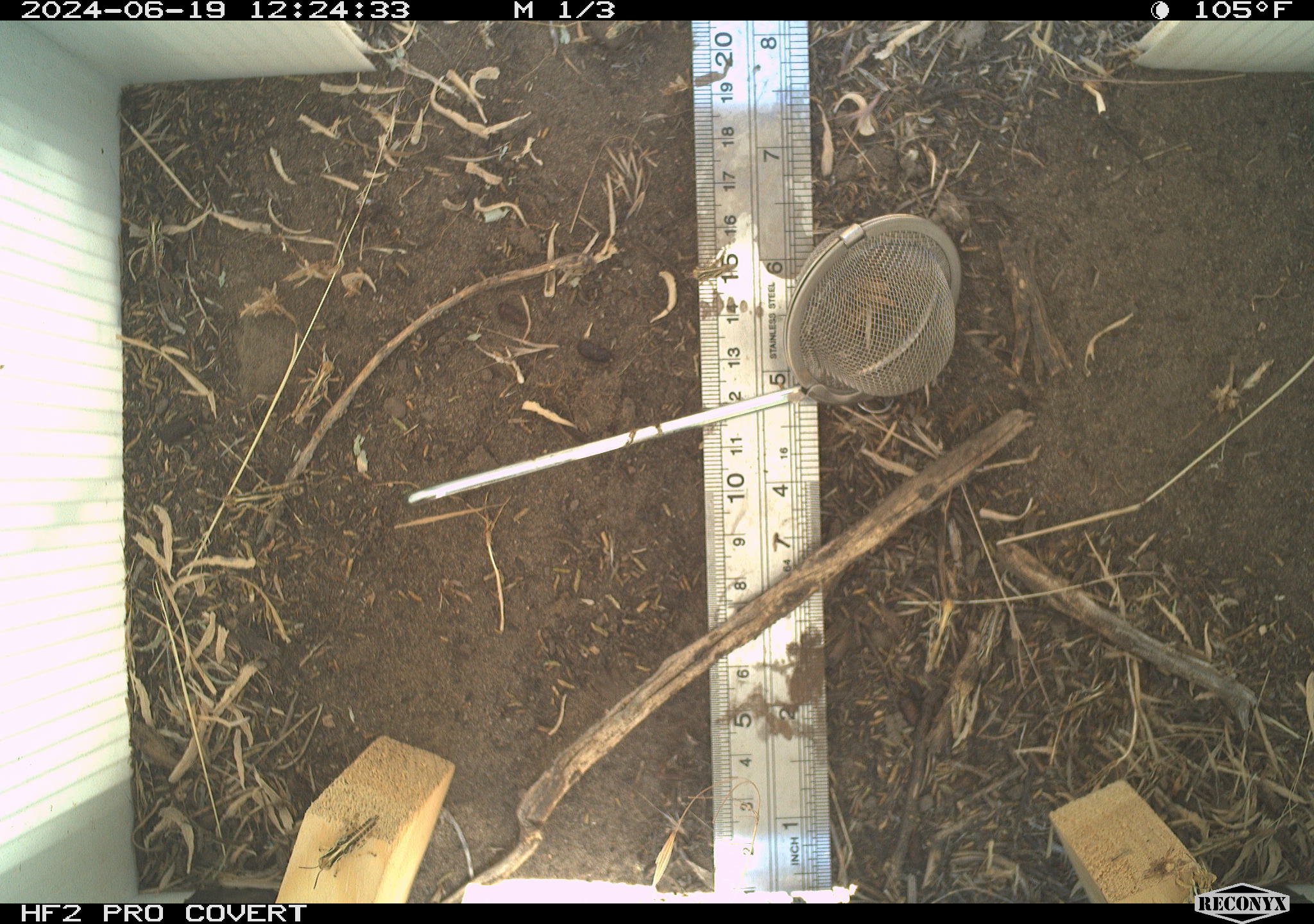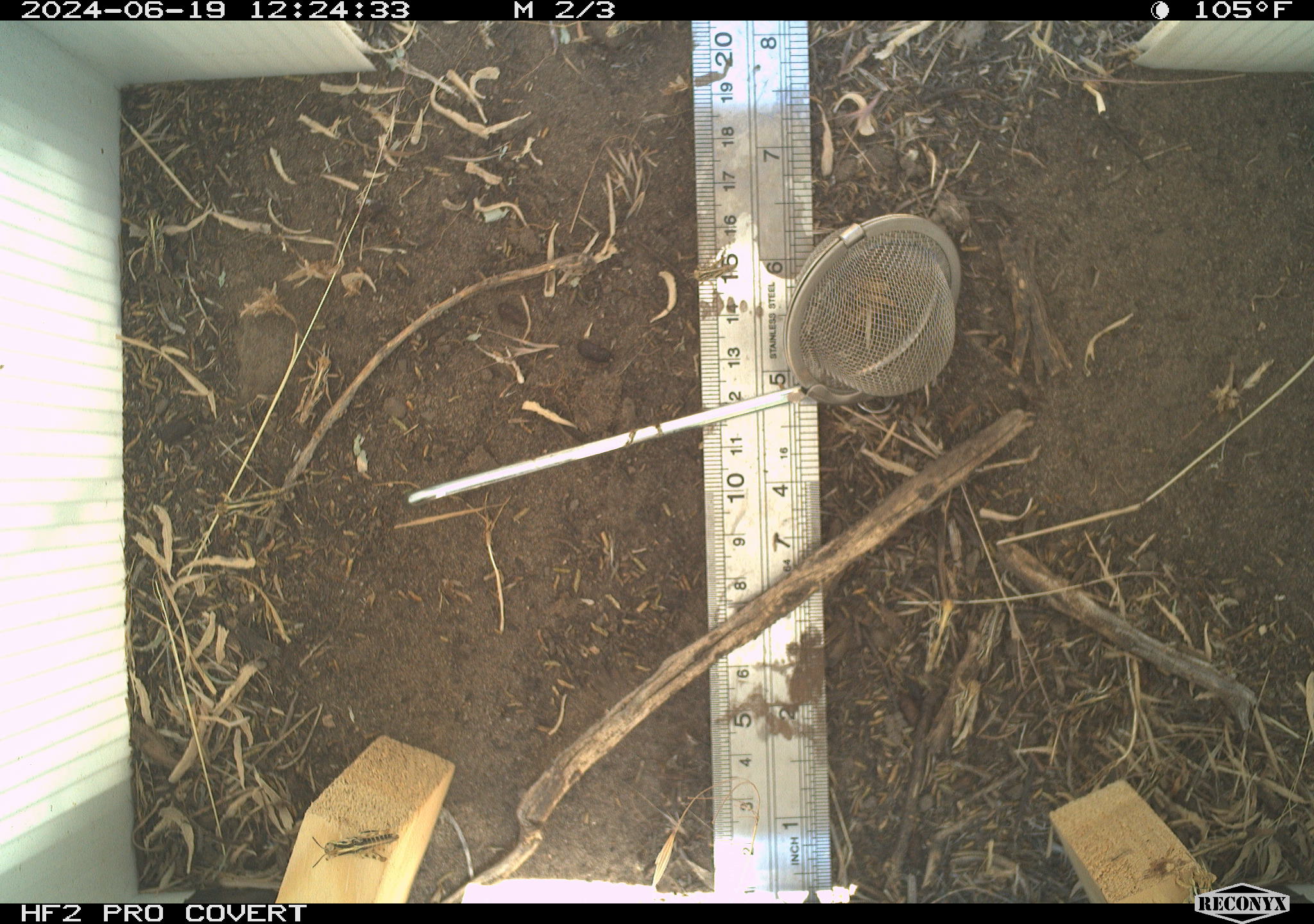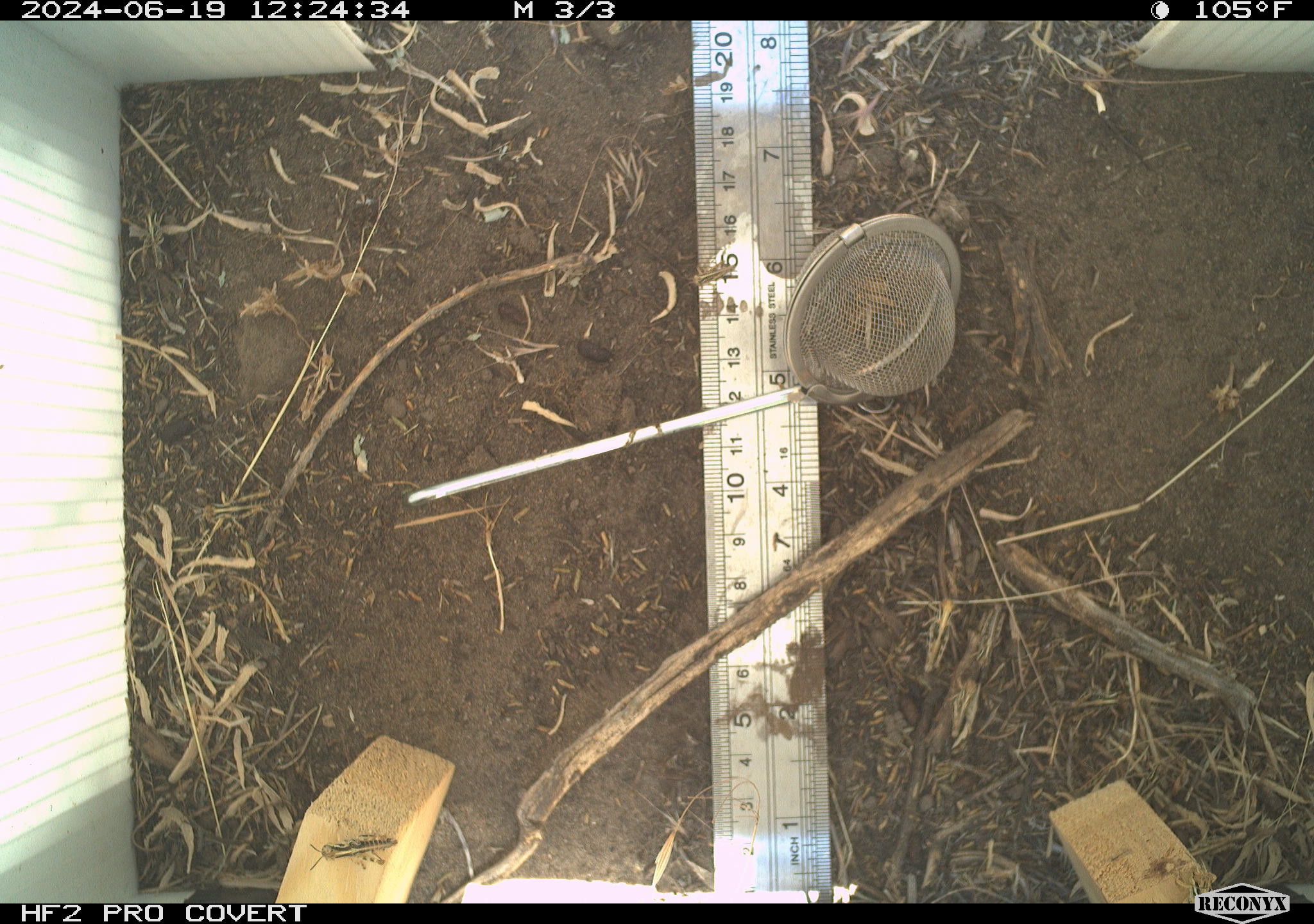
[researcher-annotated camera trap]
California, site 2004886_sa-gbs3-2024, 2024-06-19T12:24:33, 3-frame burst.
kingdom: Animalia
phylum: Arthropoda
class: Insecta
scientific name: Insecta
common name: insect